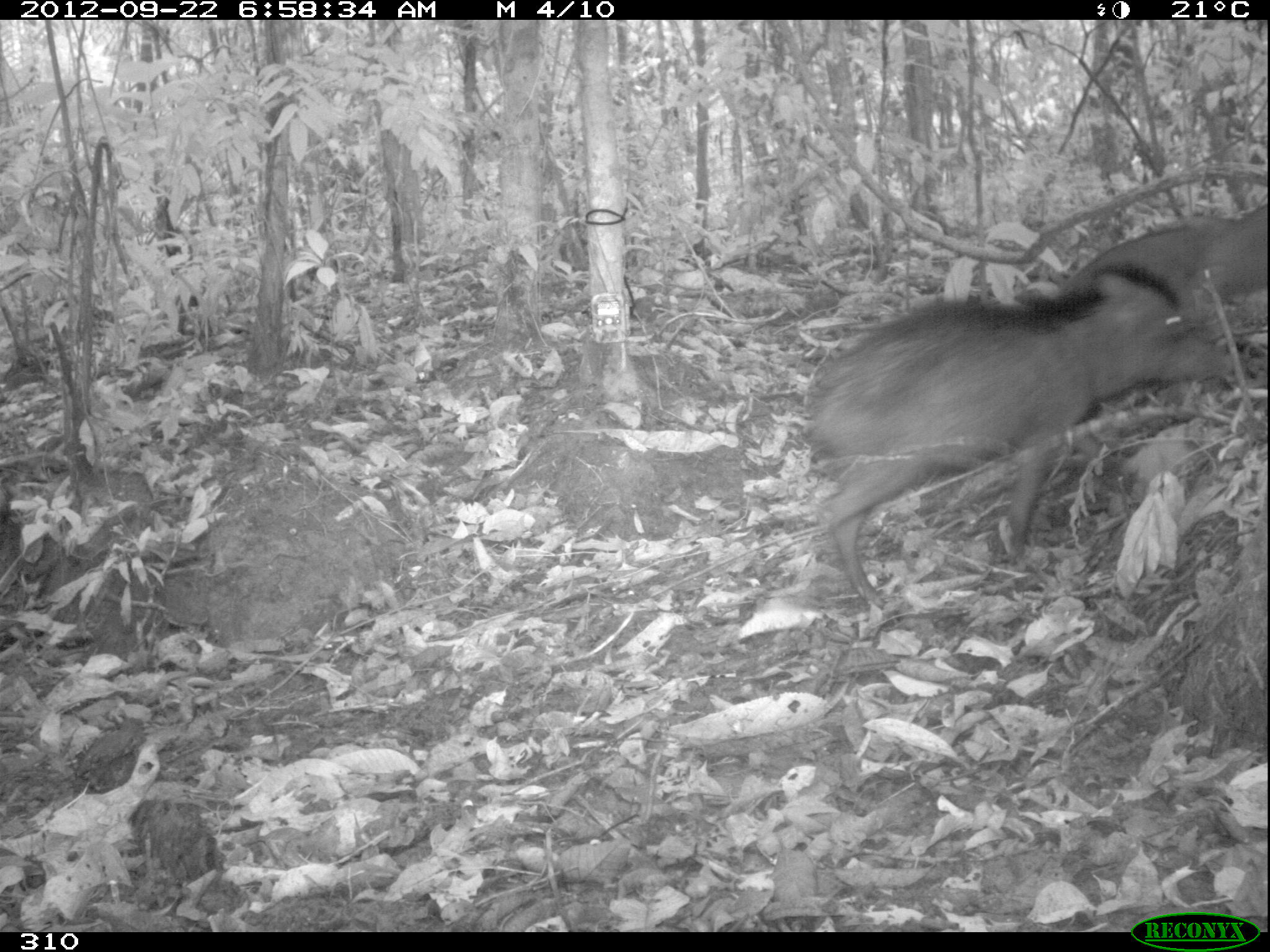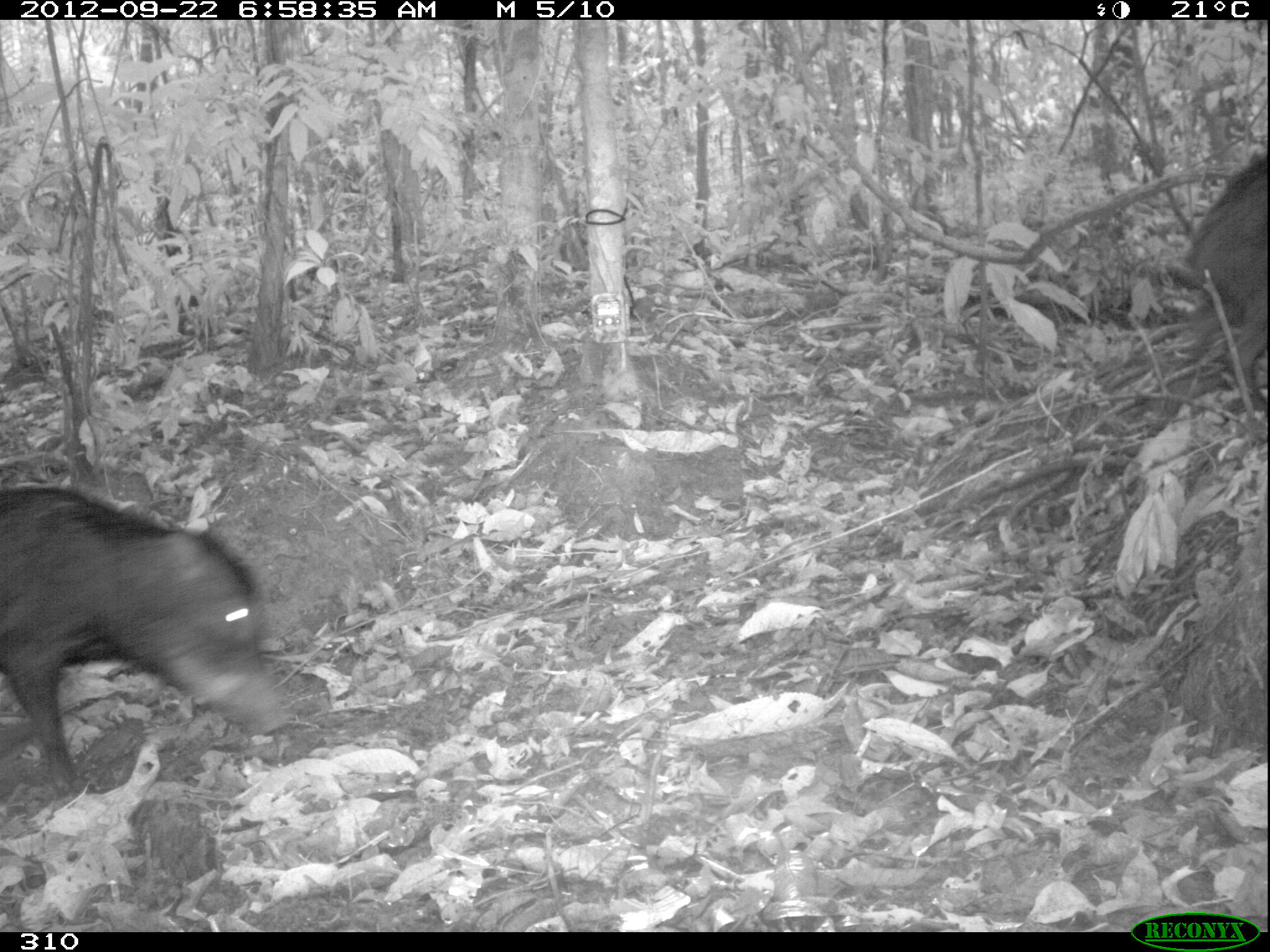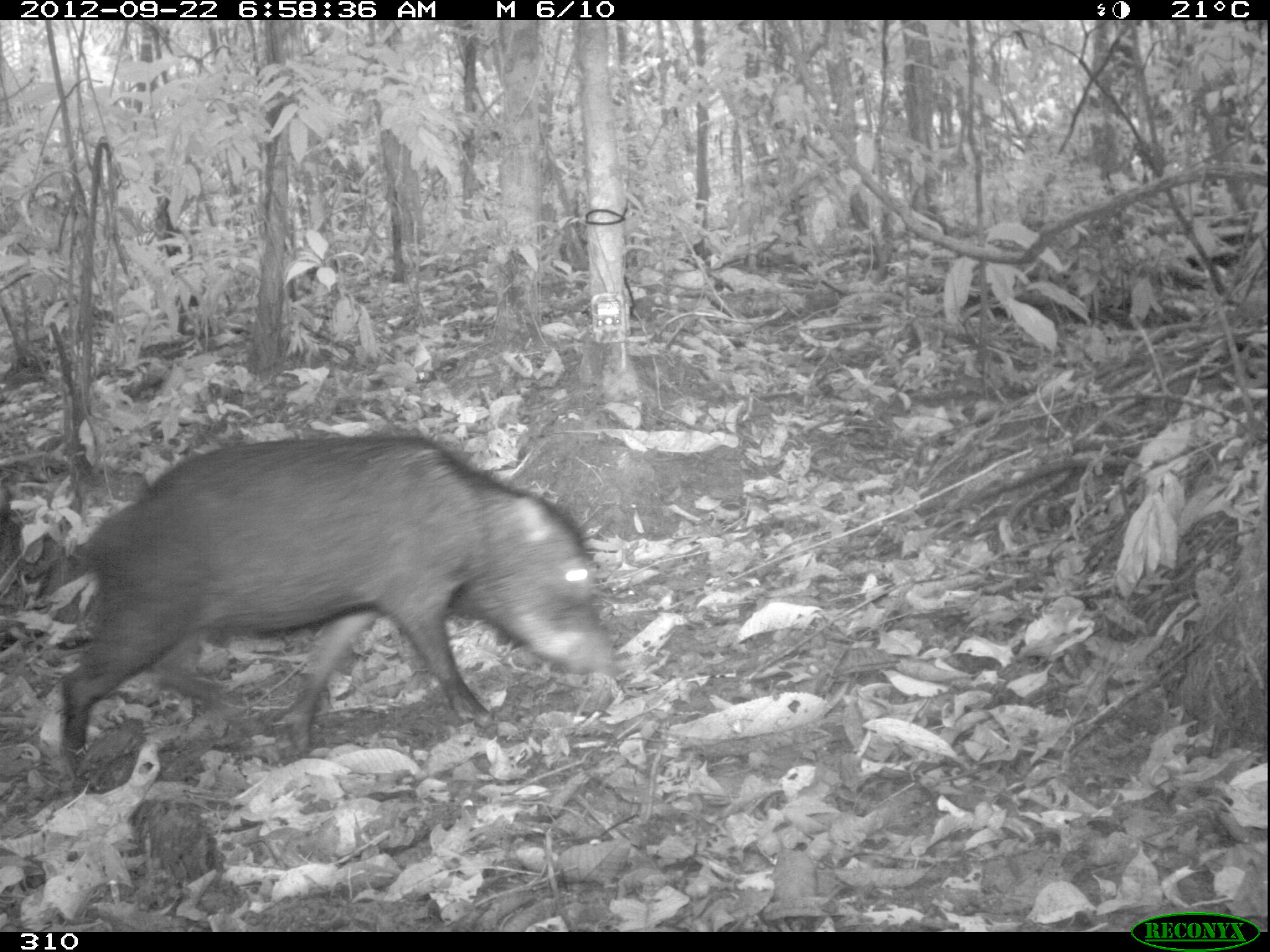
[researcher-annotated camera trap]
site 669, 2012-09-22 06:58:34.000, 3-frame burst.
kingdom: Animalia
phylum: Chordata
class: Mammalia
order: Artiodactyla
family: Tayassuidae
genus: Tayassu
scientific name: Tayassu pecari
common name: white-lipped peccary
Tayassu pecari (white-lipped peccary).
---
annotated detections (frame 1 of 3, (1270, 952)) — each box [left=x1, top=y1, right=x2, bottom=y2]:
tayassu pecari: [left=807, top=263, right=1229, bottom=602]; [left=1052, top=201, right=1267, bottom=303]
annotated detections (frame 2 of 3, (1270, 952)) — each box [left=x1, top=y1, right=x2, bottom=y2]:
tayassu pecari: [left=0, top=476, right=302, bottom=804]; [left=1183, top=140, right=1269, bottom=427]